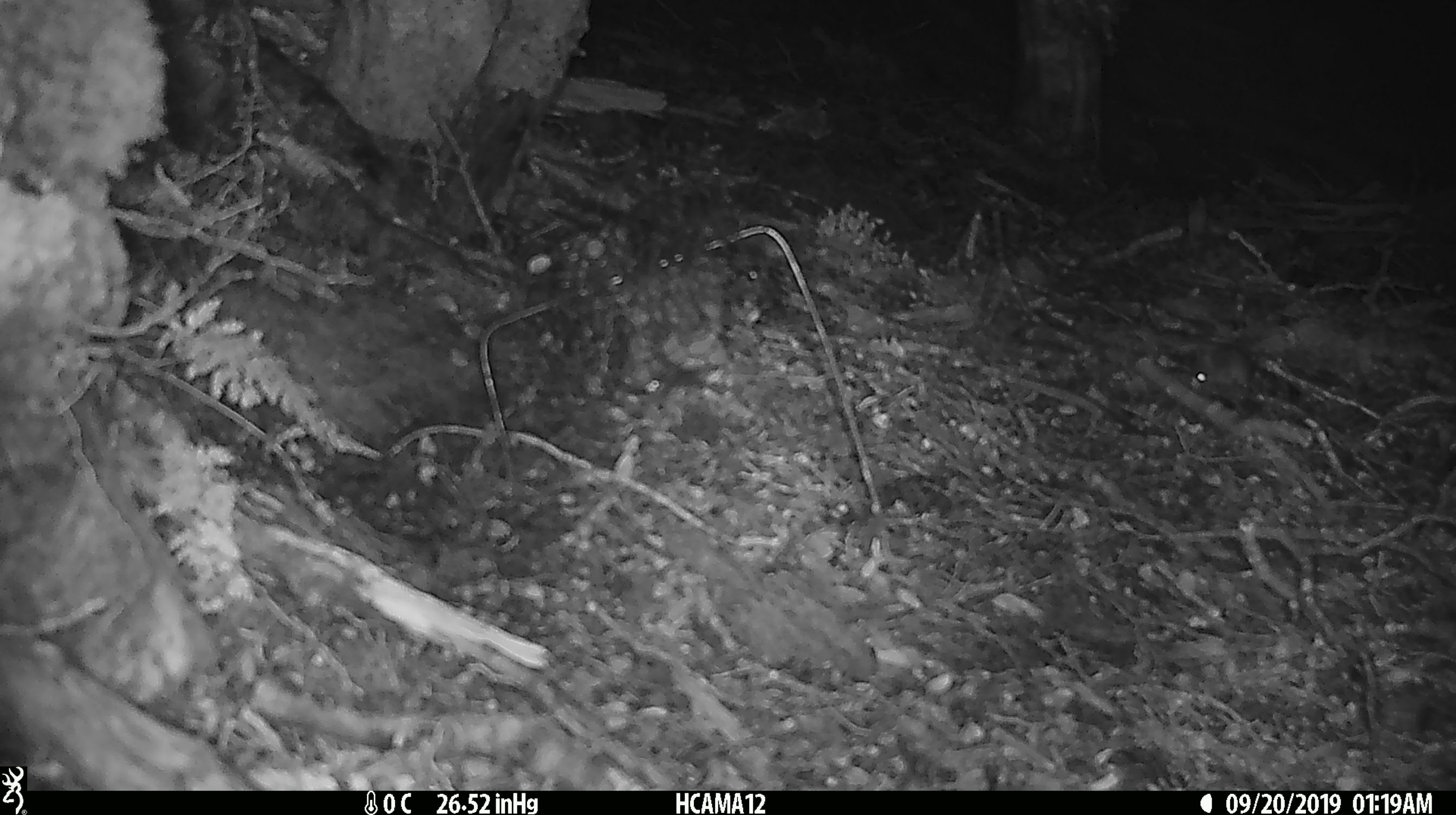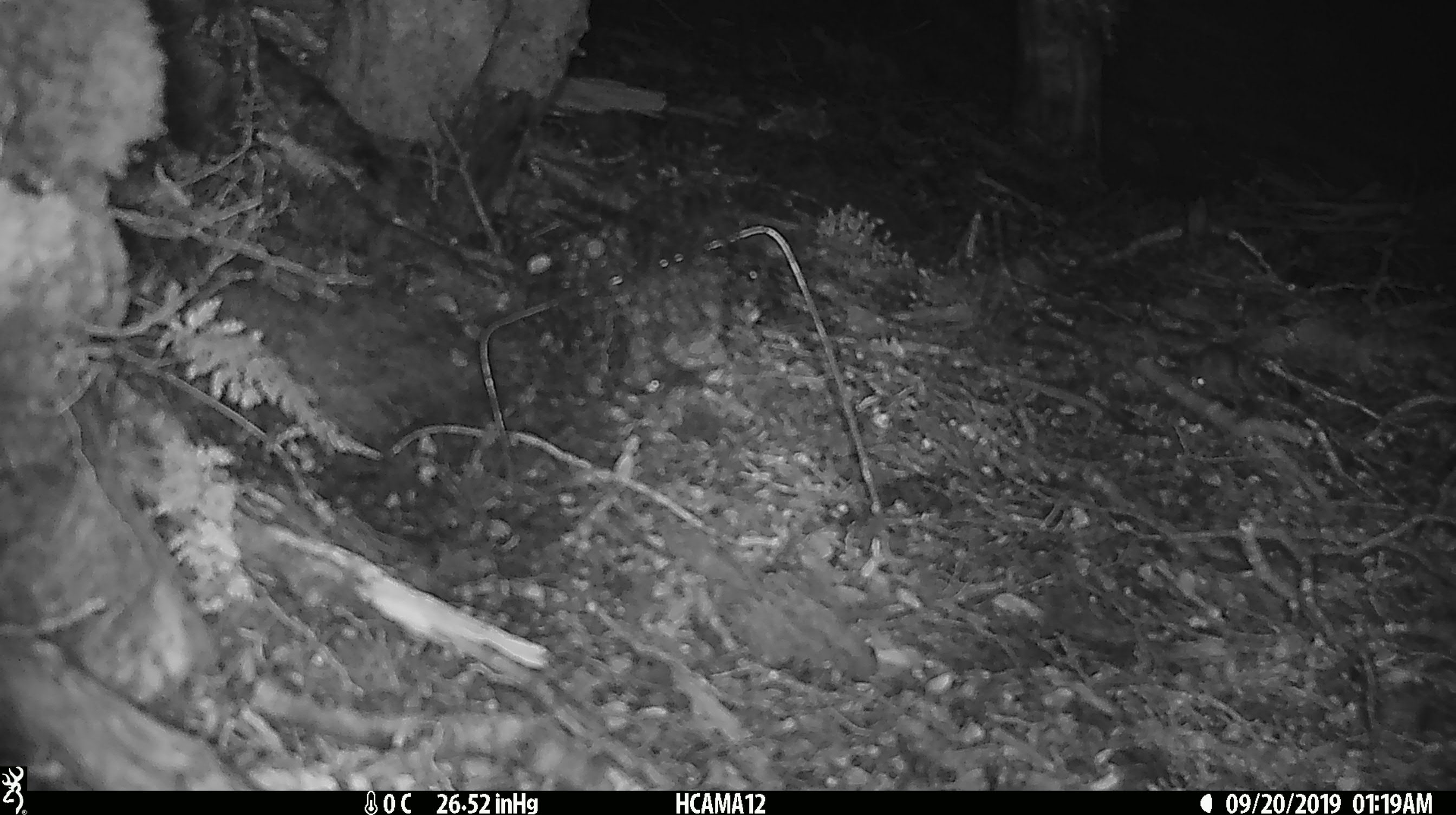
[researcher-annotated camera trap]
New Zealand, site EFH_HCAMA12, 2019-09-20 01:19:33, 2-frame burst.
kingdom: Animalia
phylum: Chordata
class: Mammalia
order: Rodentia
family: Muridae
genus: Mus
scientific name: Mus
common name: mouse